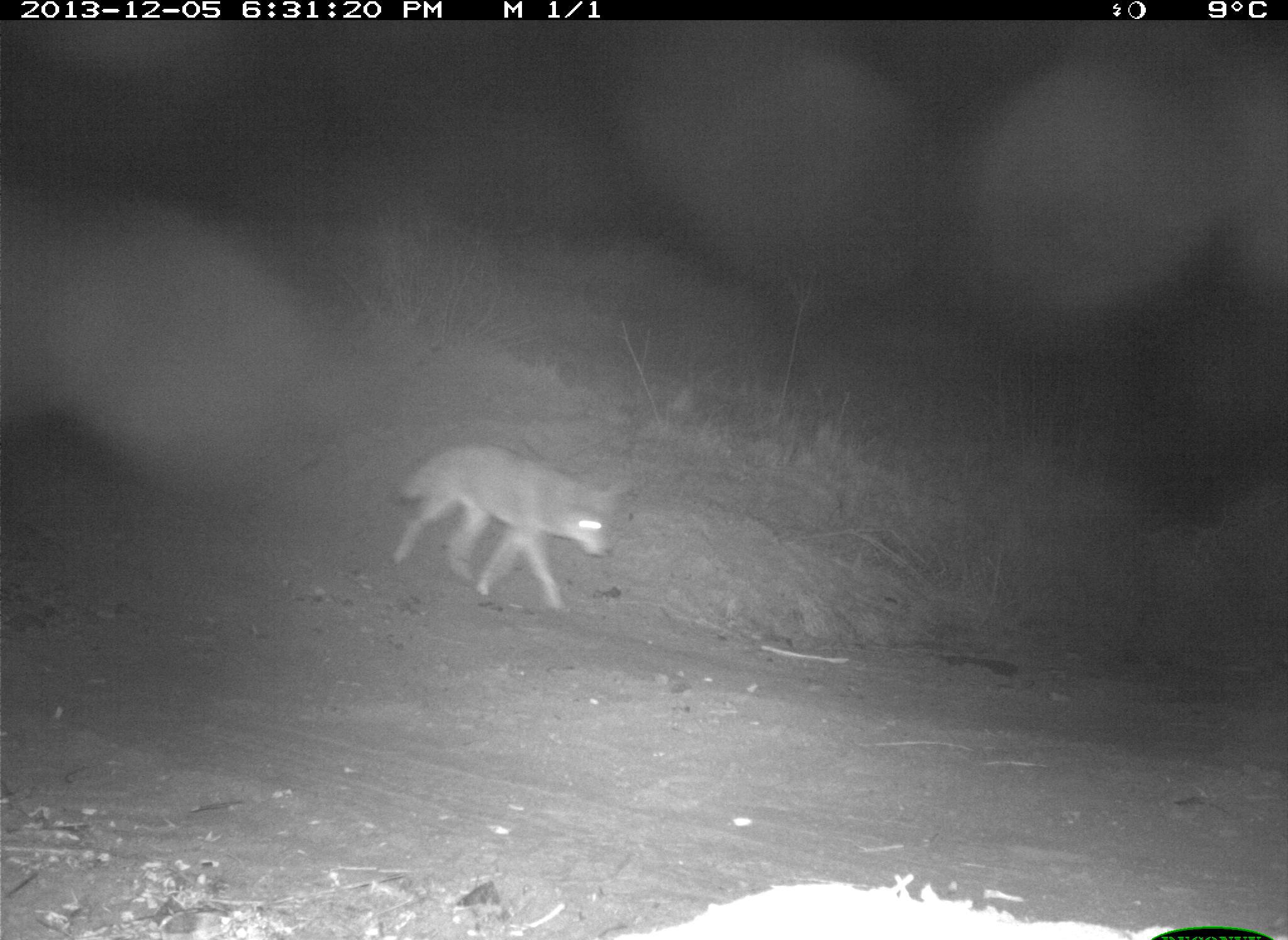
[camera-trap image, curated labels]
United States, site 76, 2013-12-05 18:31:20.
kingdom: Animalia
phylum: Chordata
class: Mammalia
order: Carnivora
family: Canidae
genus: Canis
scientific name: Canis latrans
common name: coyote